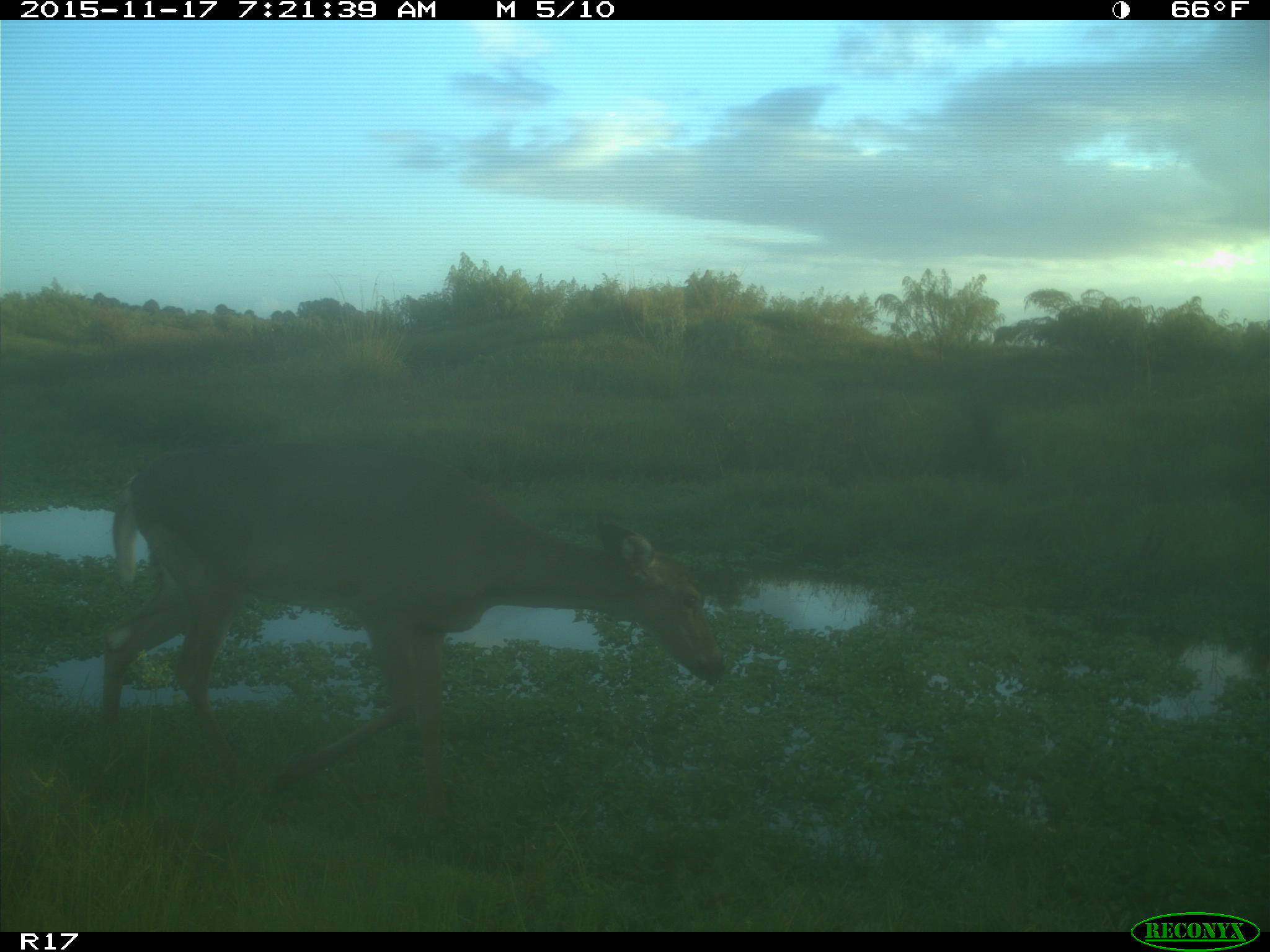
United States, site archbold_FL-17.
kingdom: Animalia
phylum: Chordata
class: Mammalia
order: Artiodactyla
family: Cervidae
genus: Odocoileus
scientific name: Odocoileus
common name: deer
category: unidentified deer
Unidentified deer (deer) (Odocoileus).